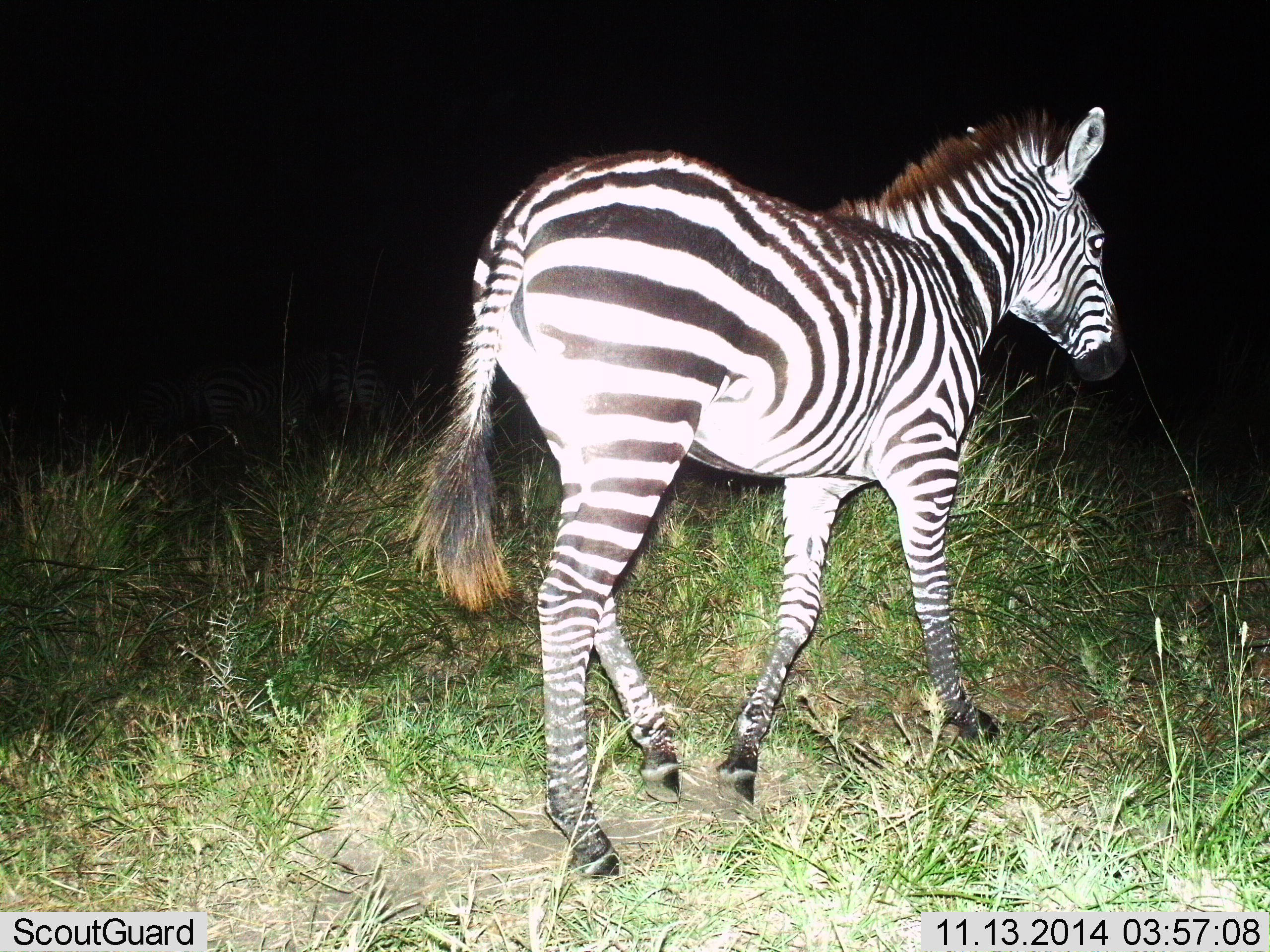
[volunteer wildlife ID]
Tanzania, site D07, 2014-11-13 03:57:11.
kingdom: Animalia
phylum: Chordata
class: Mammalia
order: Perissodactyla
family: Equidae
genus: Equus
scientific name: Equus quagga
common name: plains zebra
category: zebra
Zebra (plains zebra) (Equus quagga), count 1. Behavior (volunteer vote fractions): standing 30%, resting 0%, moving 70%, interacting 0%. Young present (vote fraction): 20%. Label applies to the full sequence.